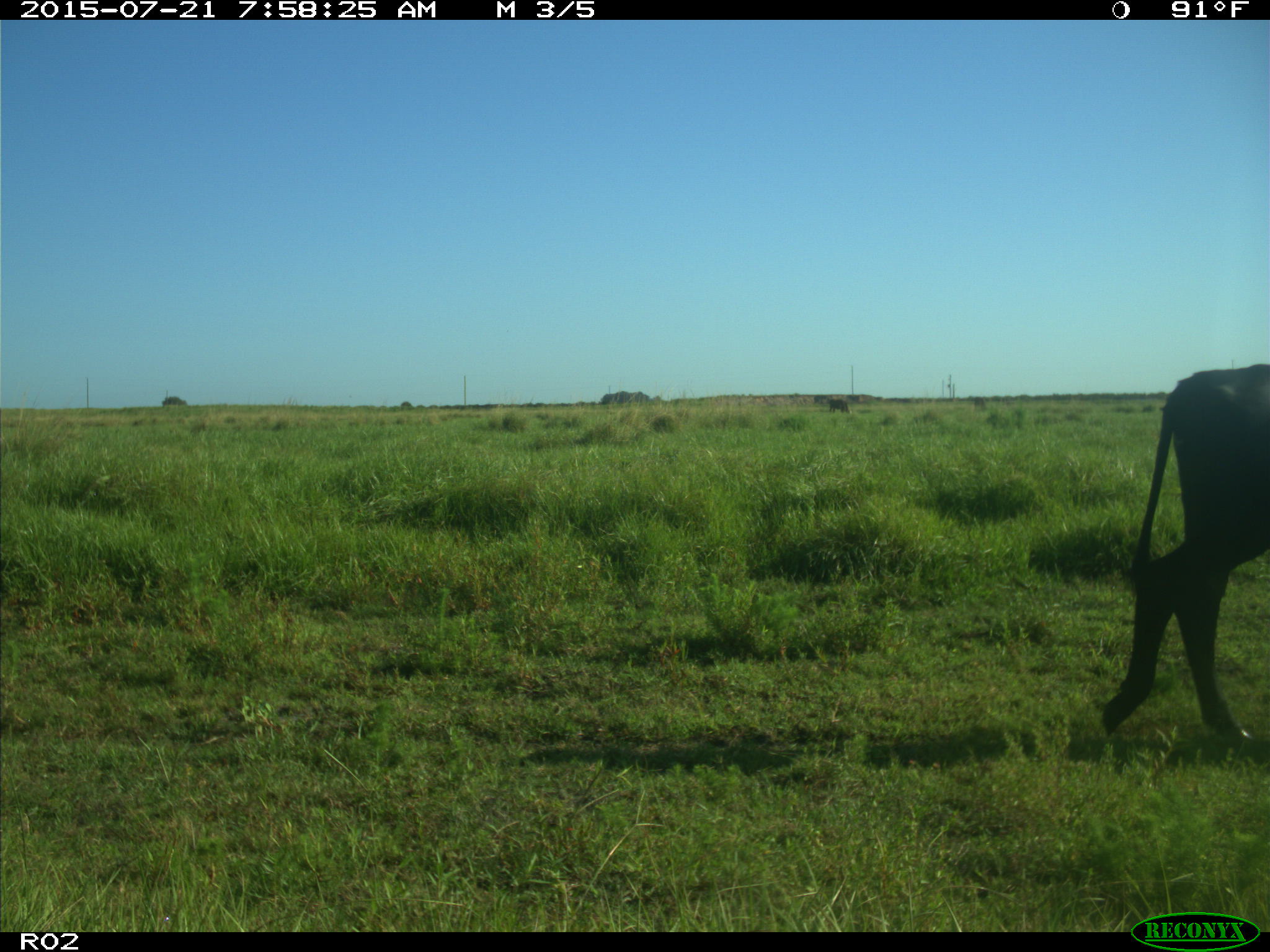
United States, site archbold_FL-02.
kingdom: Animalia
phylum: Chordata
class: Mammalia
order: Artiodactyla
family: Bovidae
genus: Bos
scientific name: Bos taurus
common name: domestic cow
Bos taurus (domestic cow).